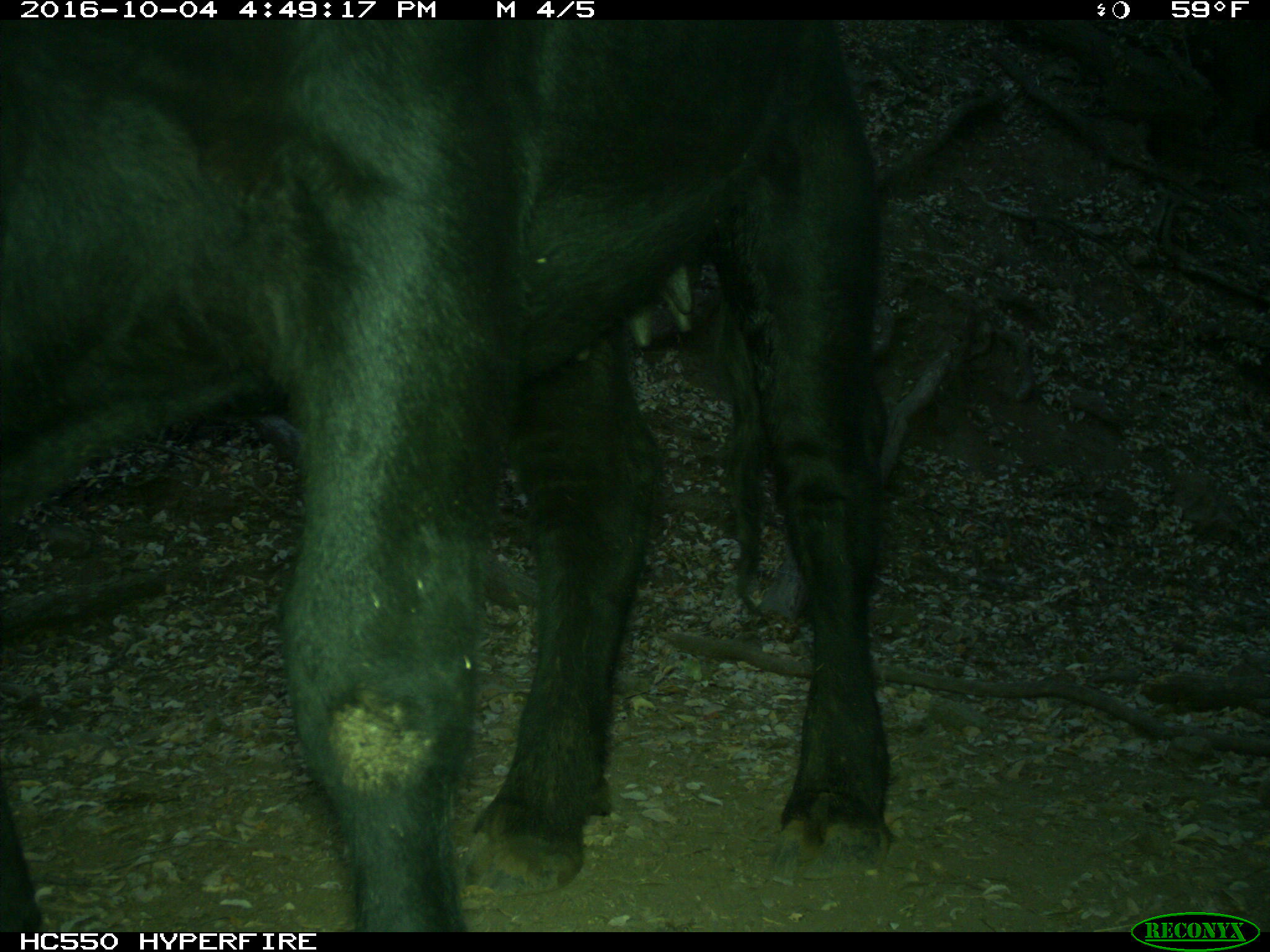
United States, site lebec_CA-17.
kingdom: Animalia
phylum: Chordata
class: Mammalia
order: Artiodactyla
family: Bovidae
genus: Bos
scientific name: Bos taurus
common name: domestic cow